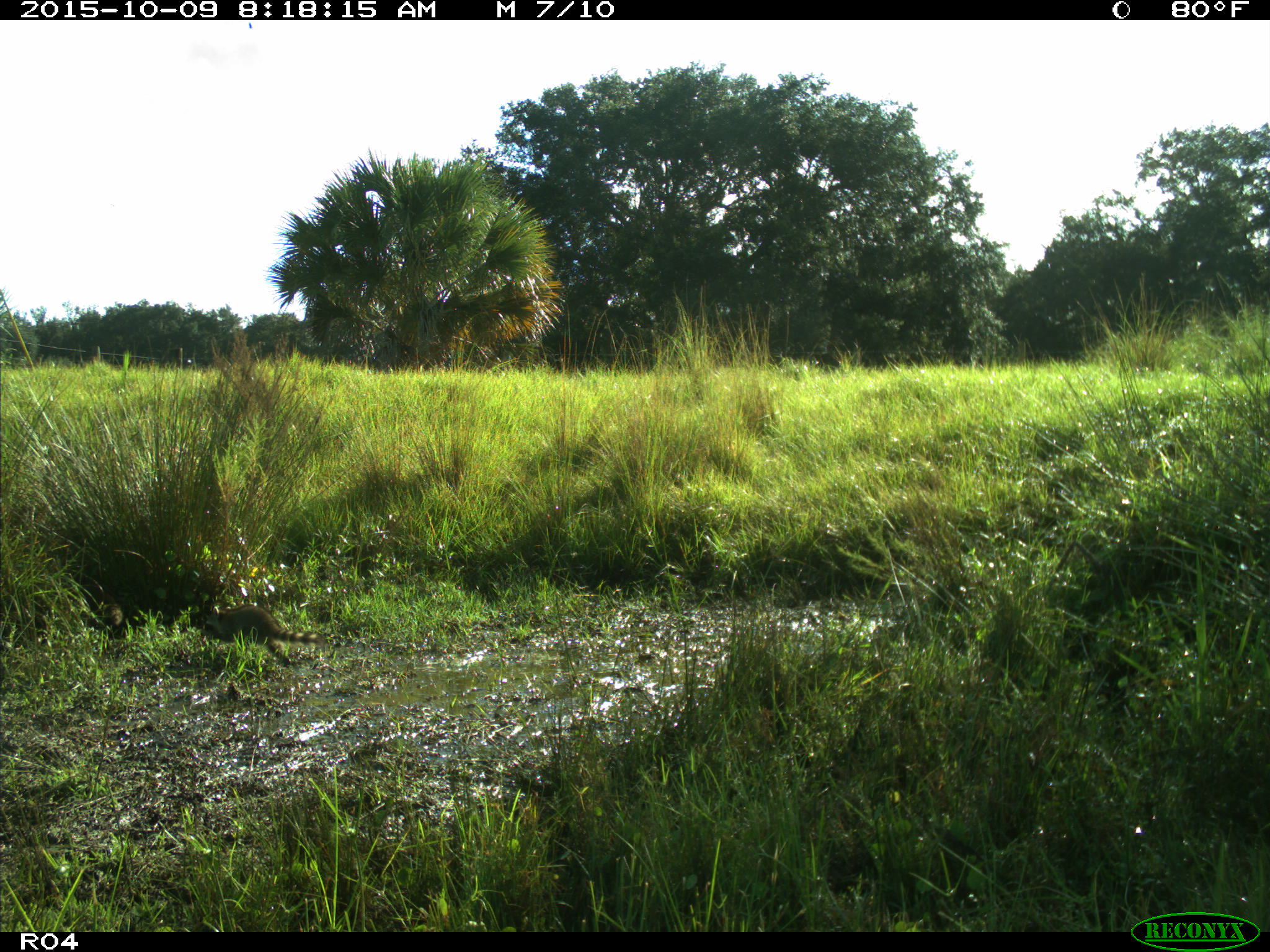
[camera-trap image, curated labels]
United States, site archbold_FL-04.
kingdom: Animalia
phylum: Chordata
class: Mammalia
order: Carnivora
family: Procyonidae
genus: Procyon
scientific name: Procyon lotor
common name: common raccoon